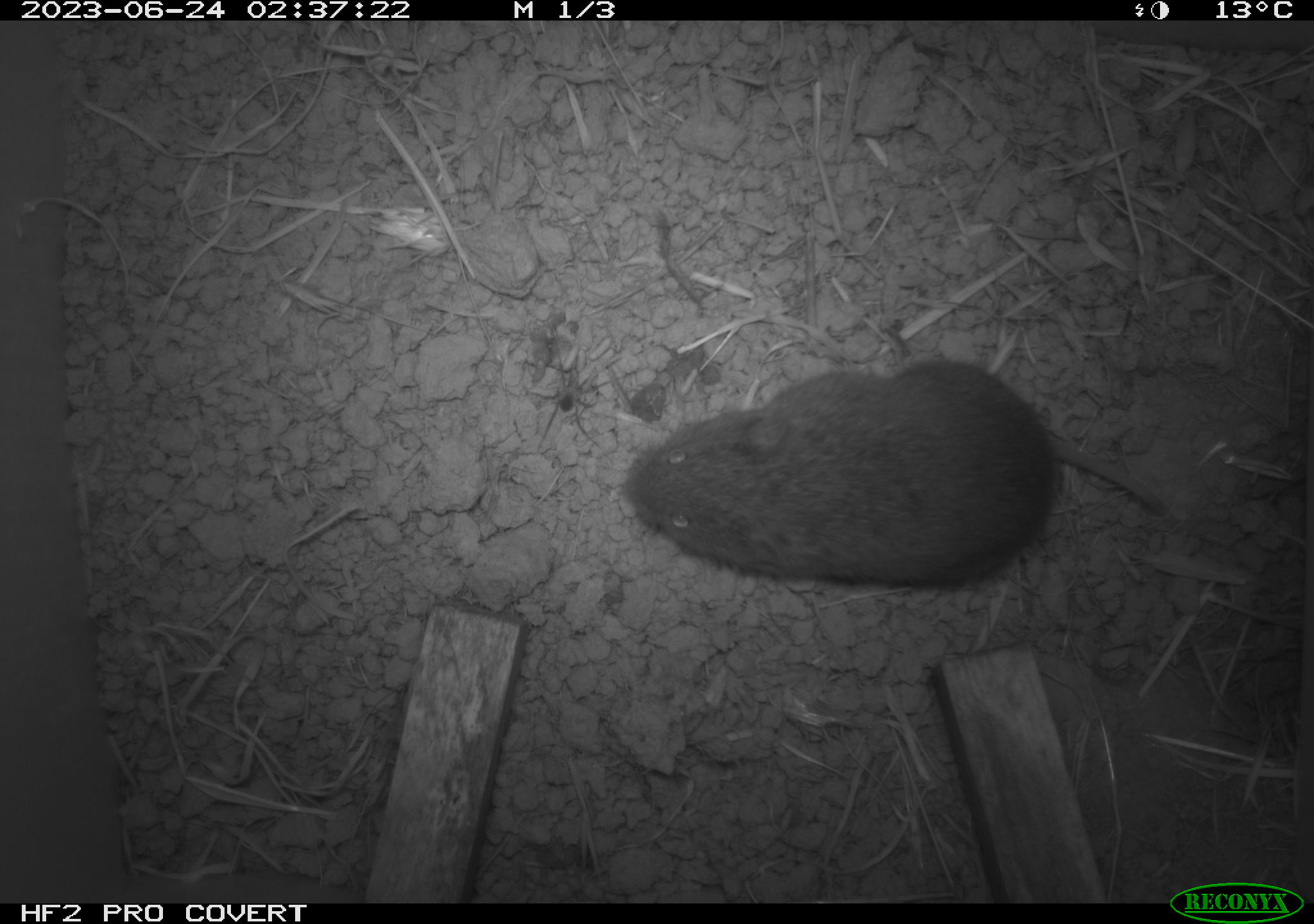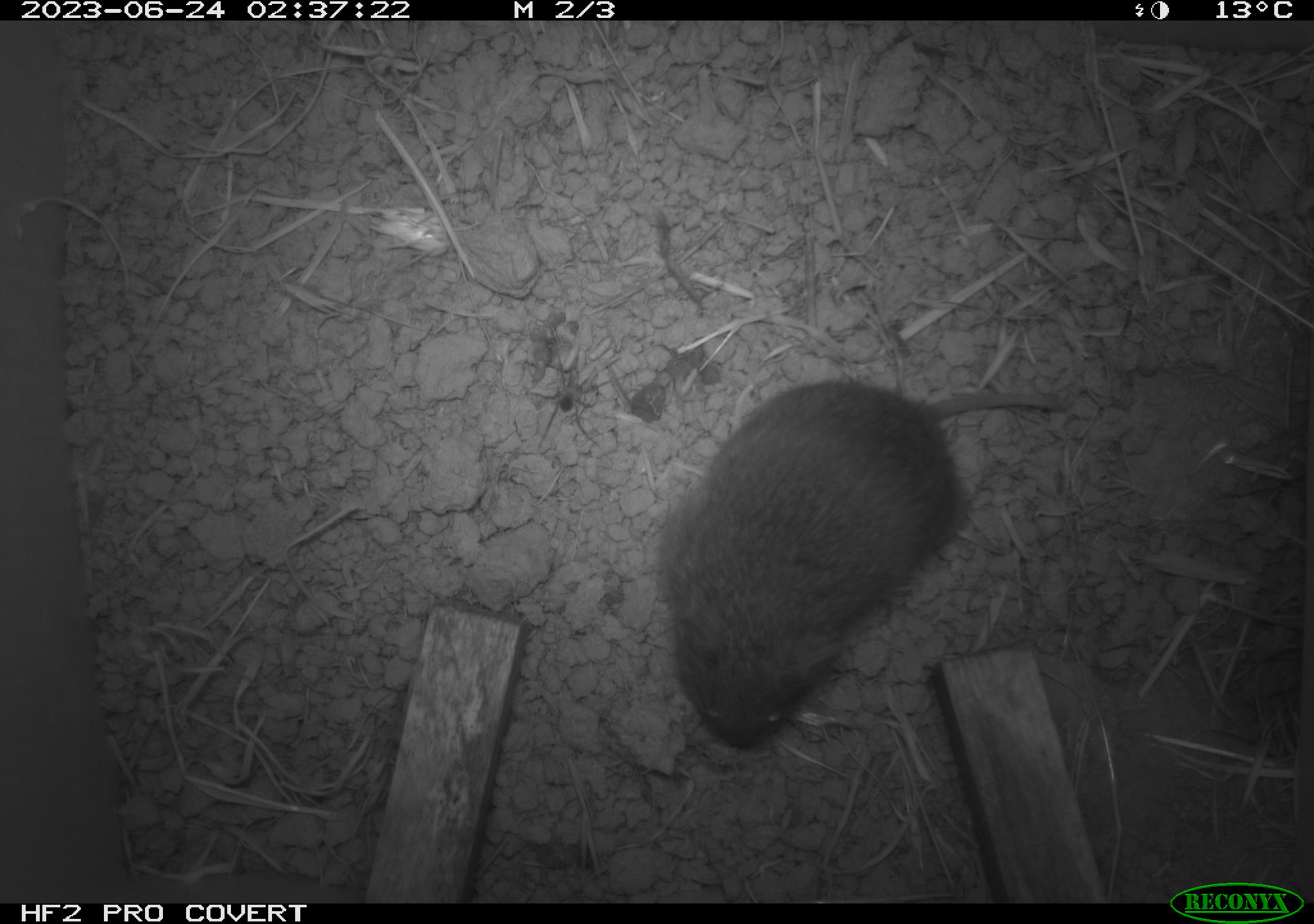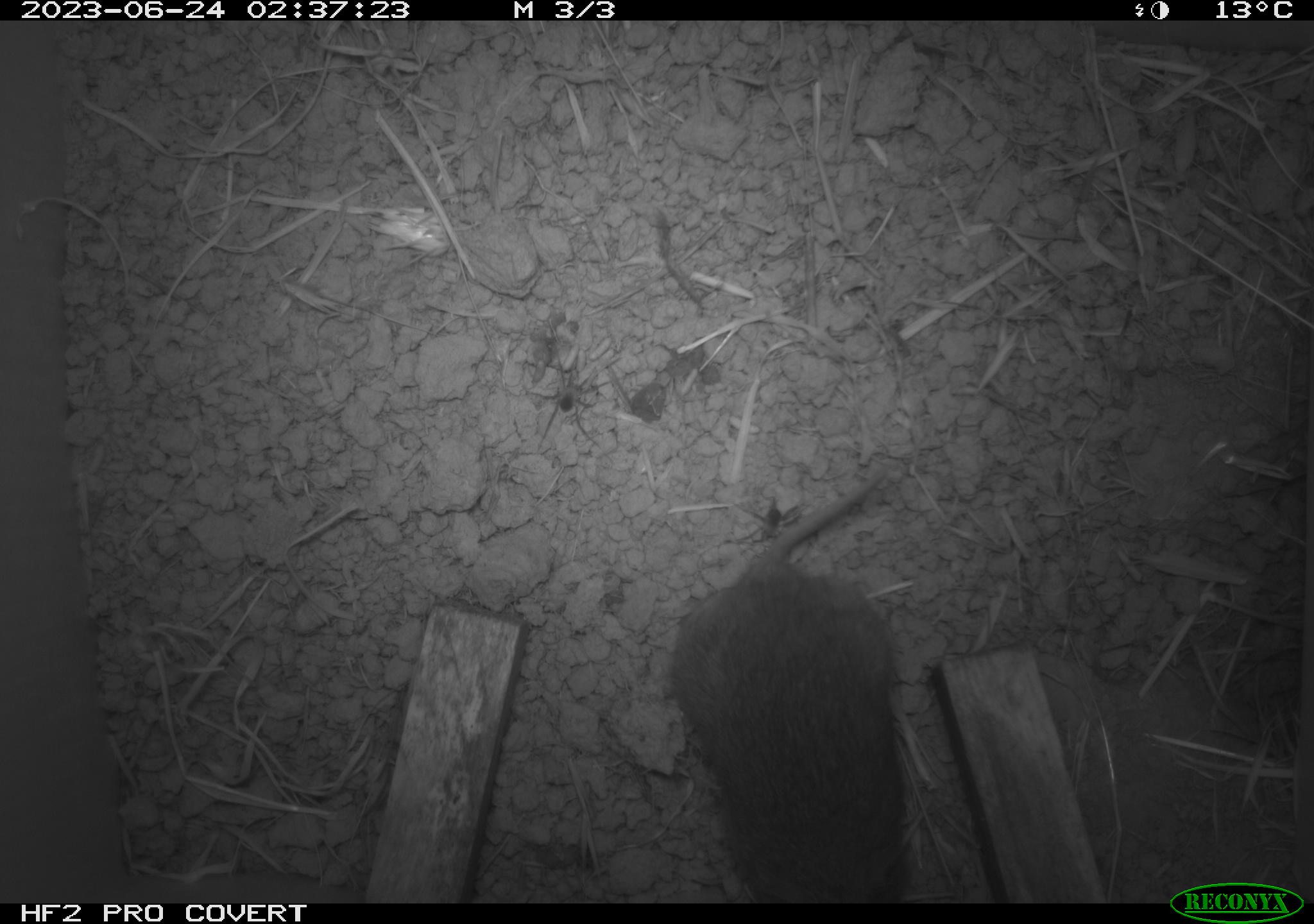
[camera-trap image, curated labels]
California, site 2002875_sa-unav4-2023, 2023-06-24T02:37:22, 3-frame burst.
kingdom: Animalia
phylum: Chordata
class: Mammalia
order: Rodentia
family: Cricetidae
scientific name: Arvicolinae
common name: voles, lemmings, and muskrats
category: arvicolinae subfamily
Arvicolinae subfamily (voles, lemmings, and muskrats) (Arvicolinae).